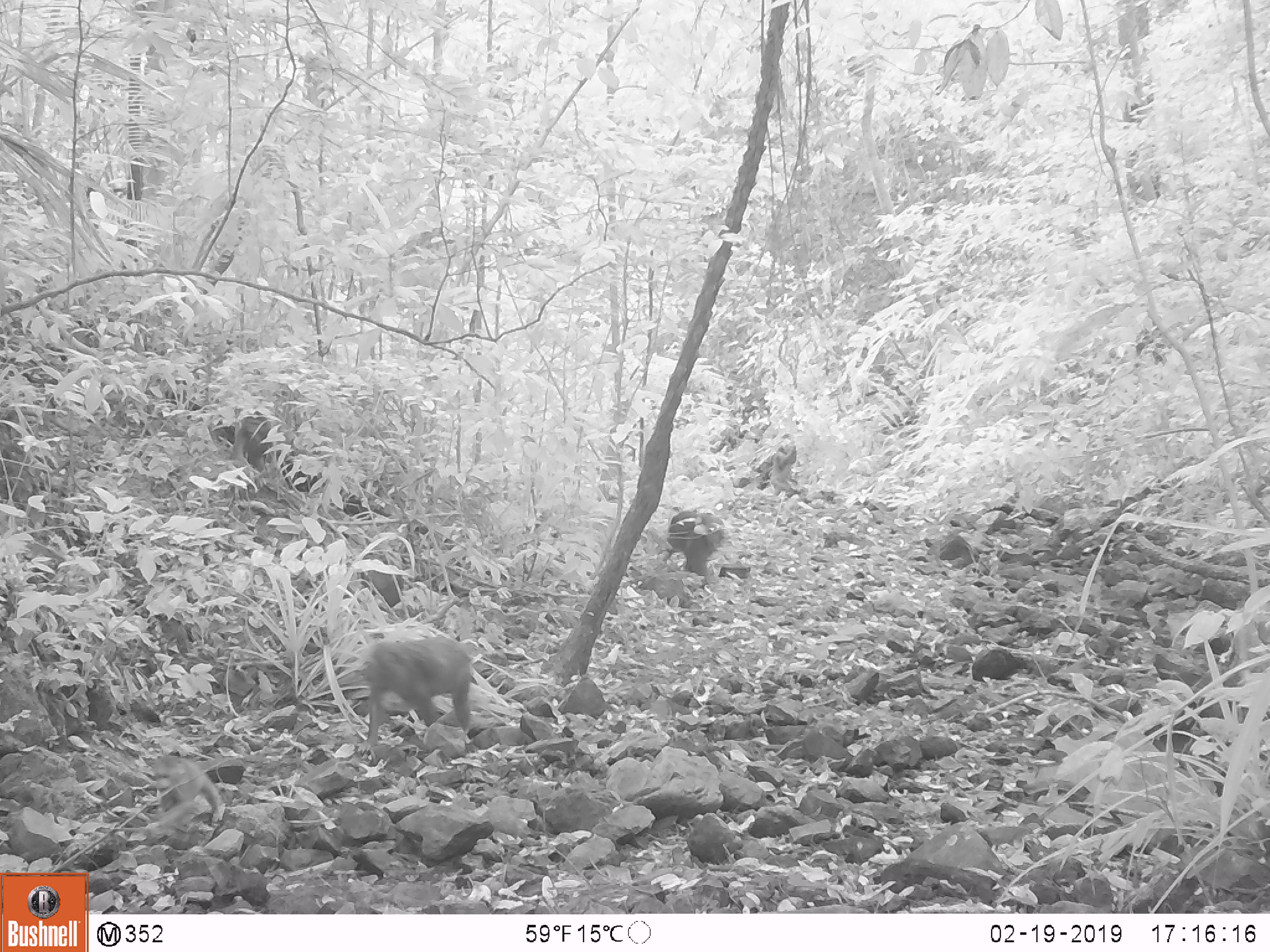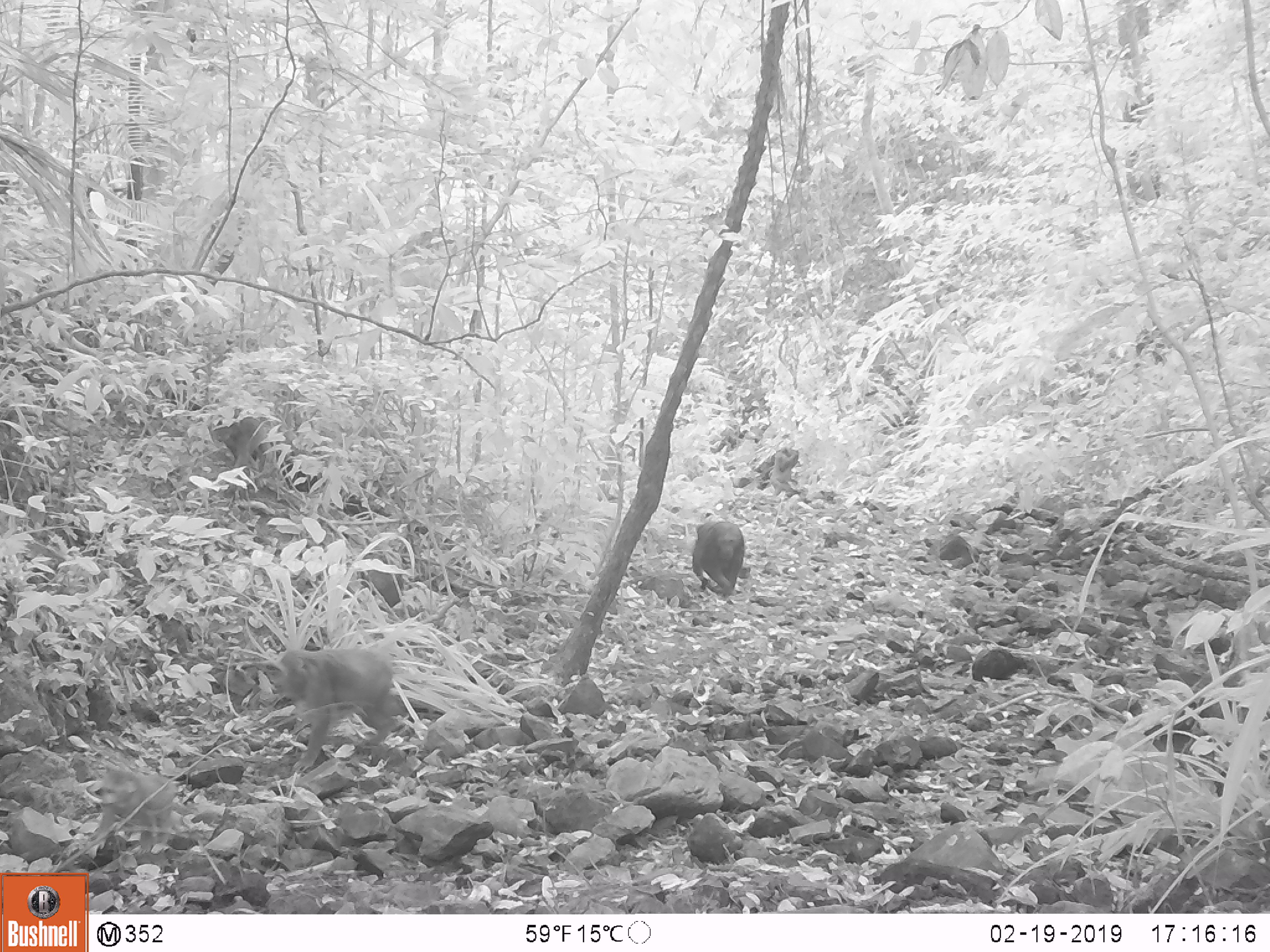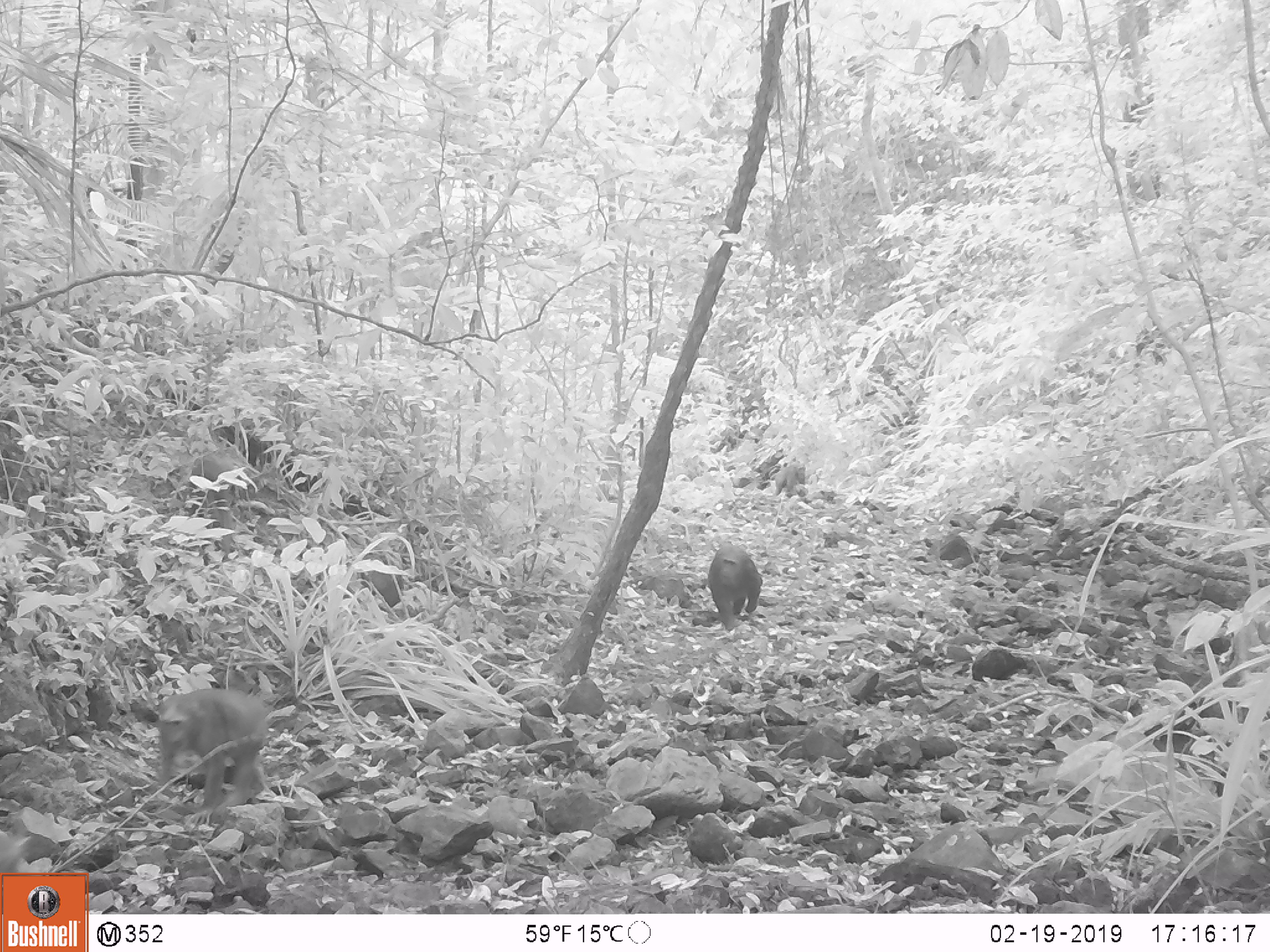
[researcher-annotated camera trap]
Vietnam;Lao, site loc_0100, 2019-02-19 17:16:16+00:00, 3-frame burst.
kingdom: Animalia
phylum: Chordata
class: Mammalia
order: Primates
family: Cercopithecidae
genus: Macaca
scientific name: Macaca arctoides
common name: stump-tailed macaque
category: stump tailed macaque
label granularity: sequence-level